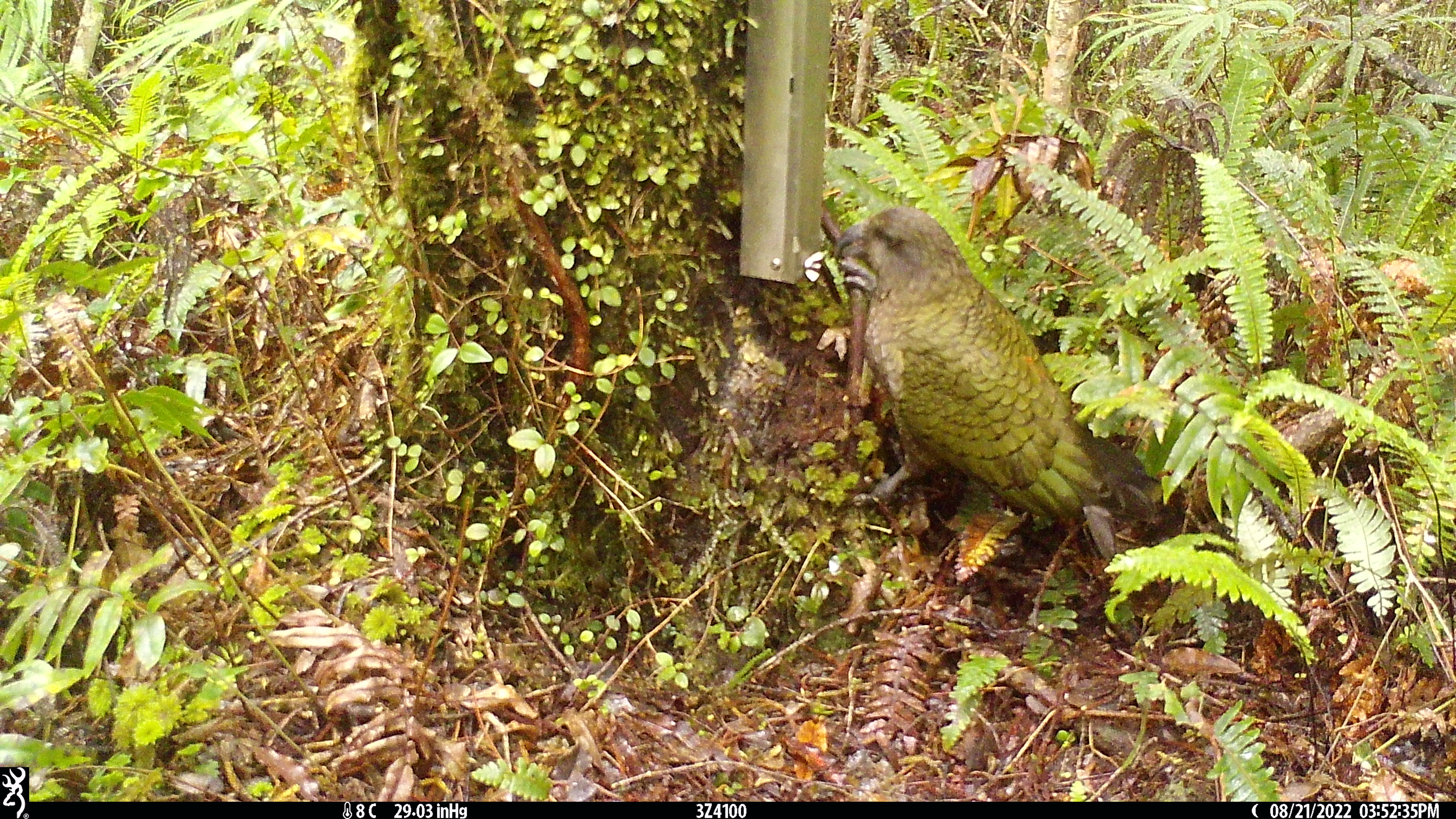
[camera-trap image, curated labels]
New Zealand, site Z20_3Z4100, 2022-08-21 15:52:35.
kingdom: Animalia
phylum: Chordata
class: Aves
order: Psittaciformes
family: Strigopidae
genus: Nestor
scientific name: Nestor notabilis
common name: kea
Kea (Nestor notabilis).